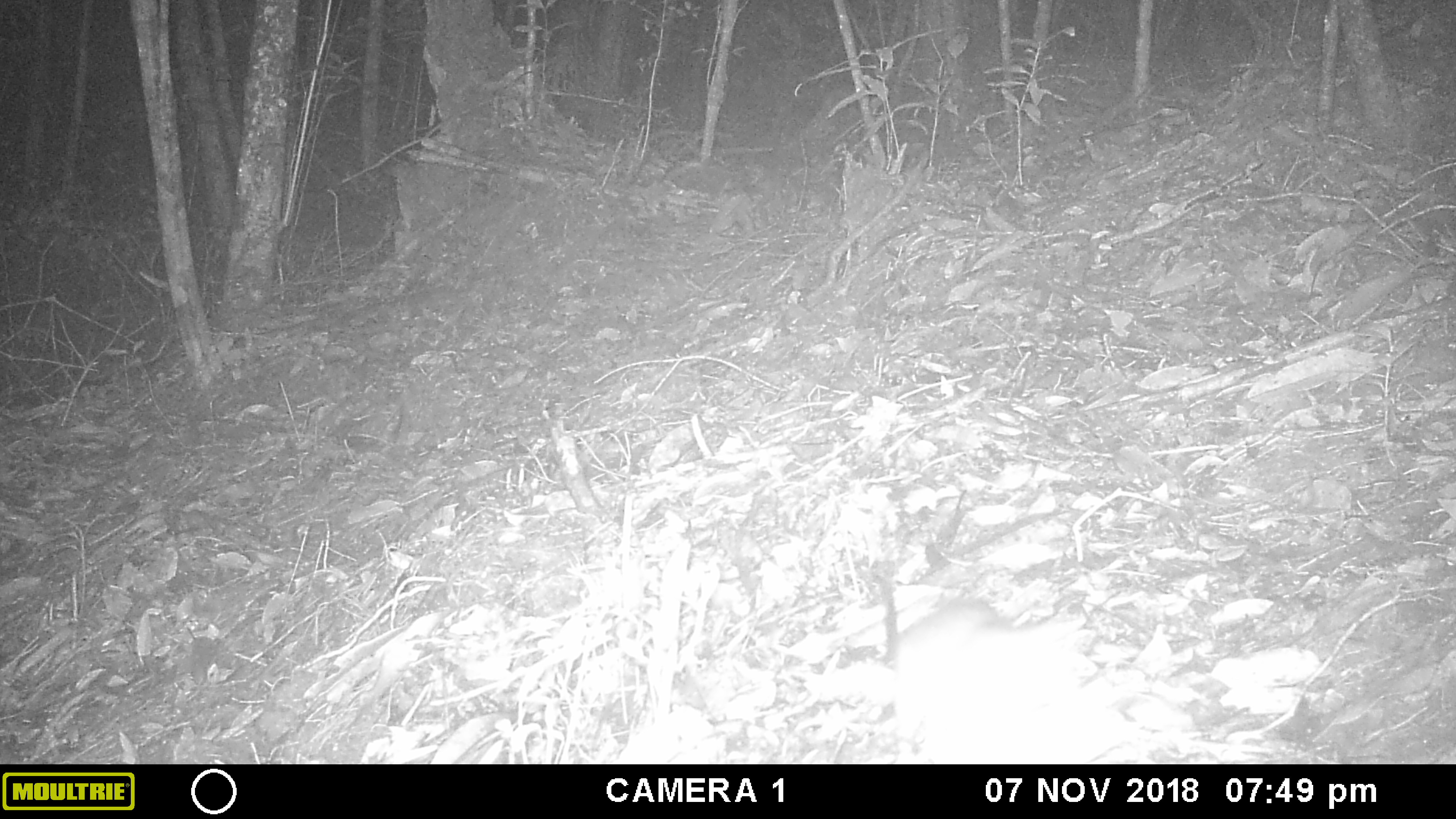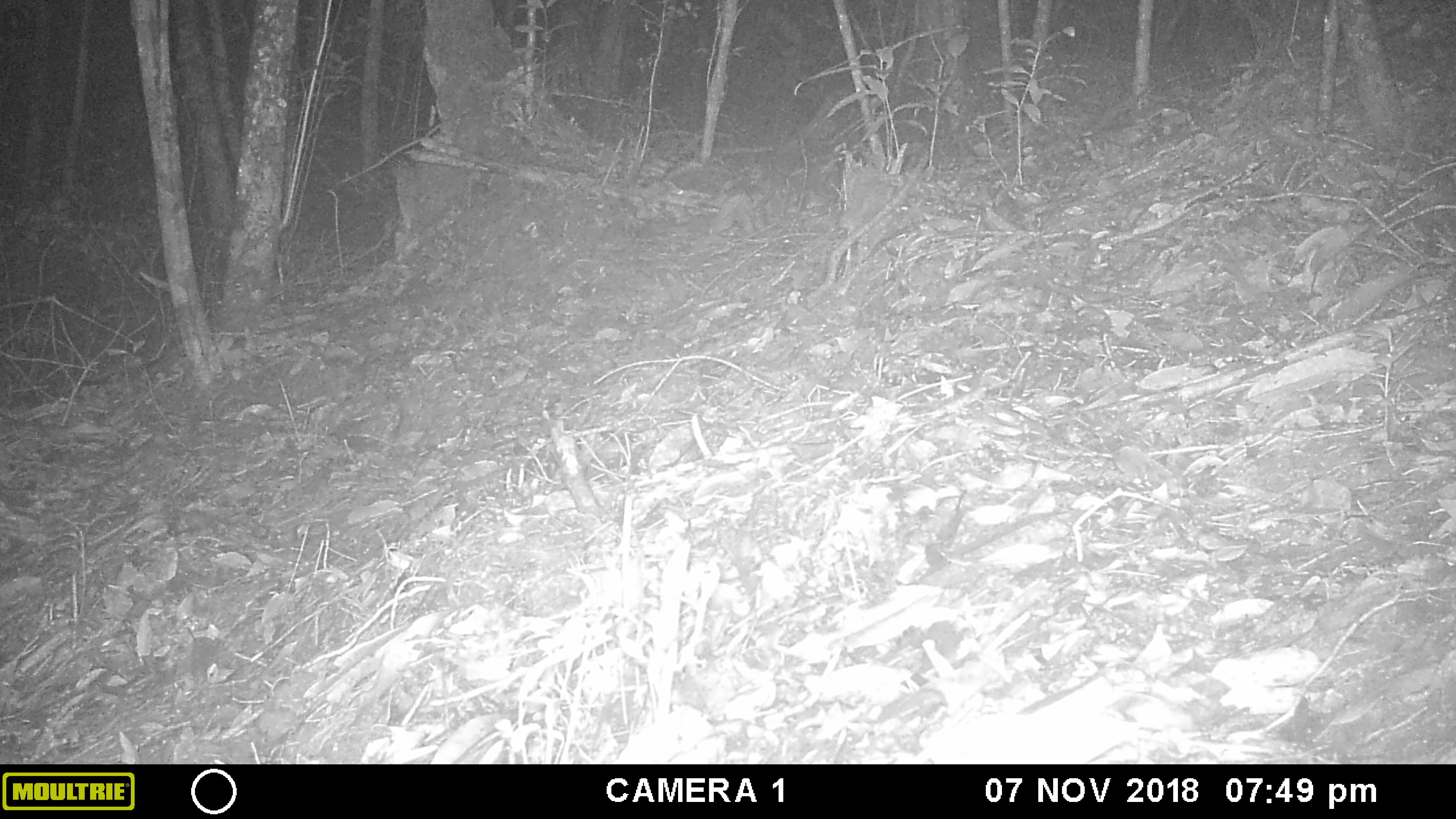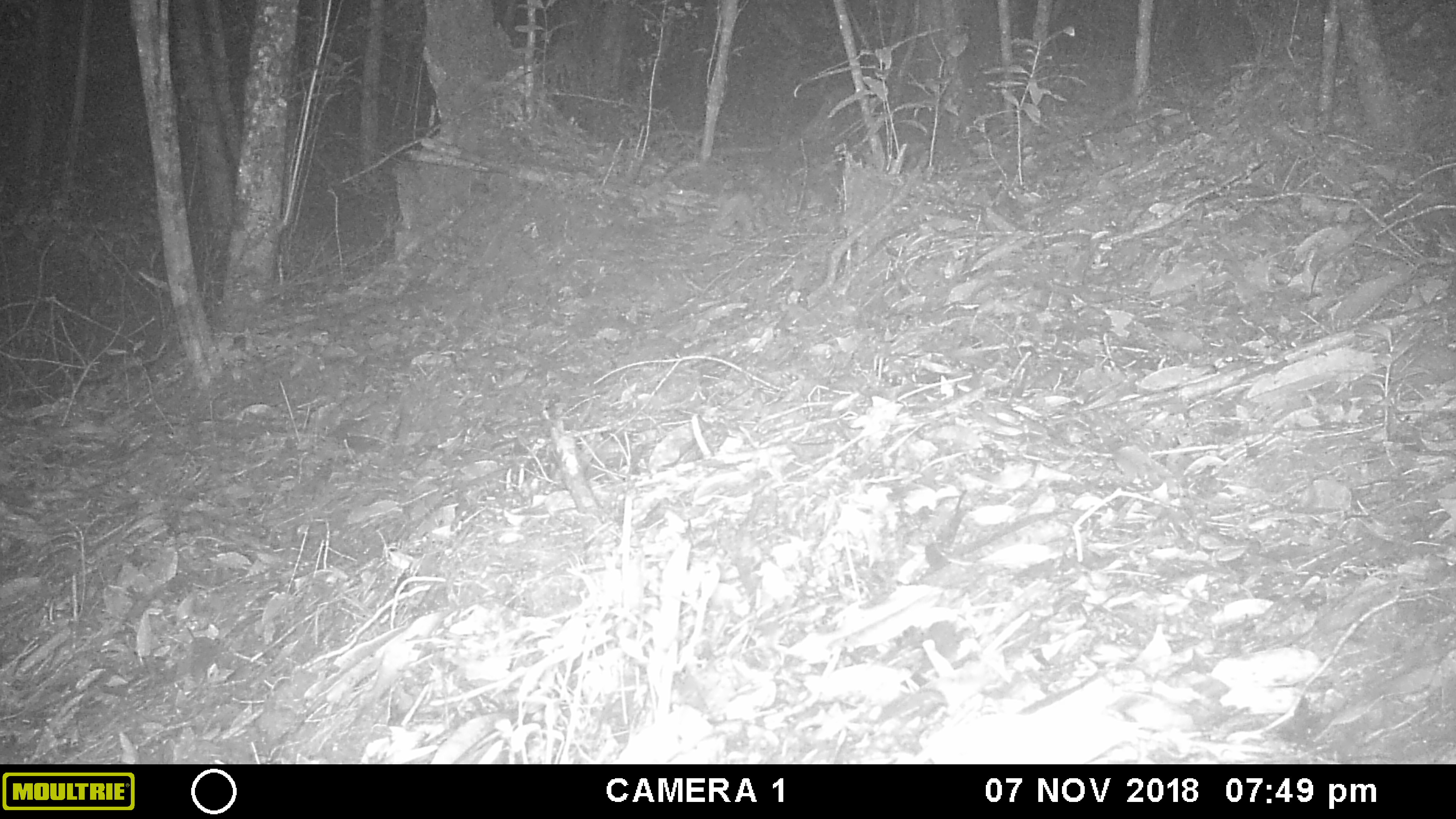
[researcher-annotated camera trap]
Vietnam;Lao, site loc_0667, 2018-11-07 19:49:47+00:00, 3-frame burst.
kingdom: Animalia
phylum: Chordata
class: Mammalia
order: Rodentia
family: Muridae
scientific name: Muridae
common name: old-world mice and rats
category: unidentified murid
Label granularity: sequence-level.